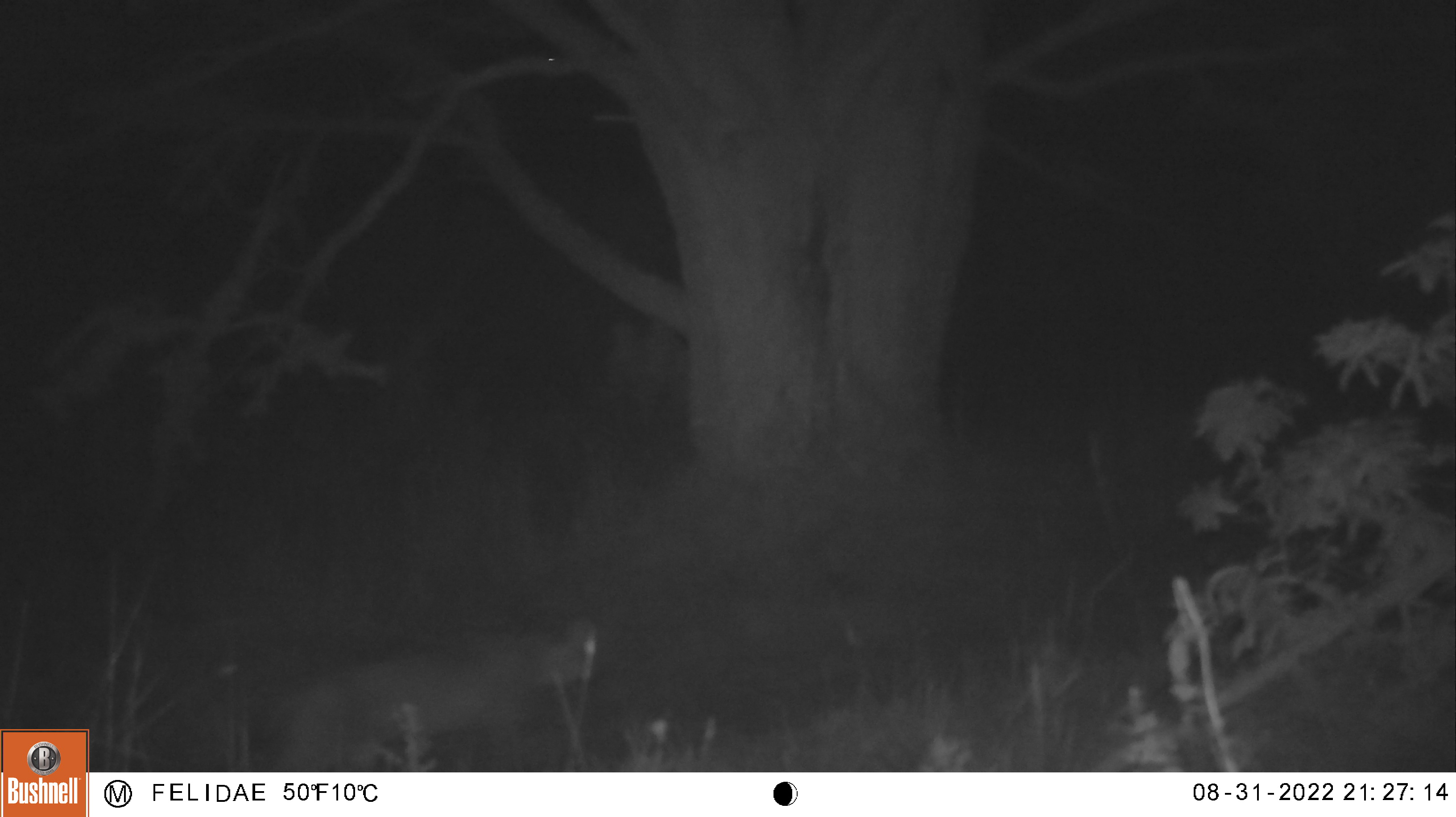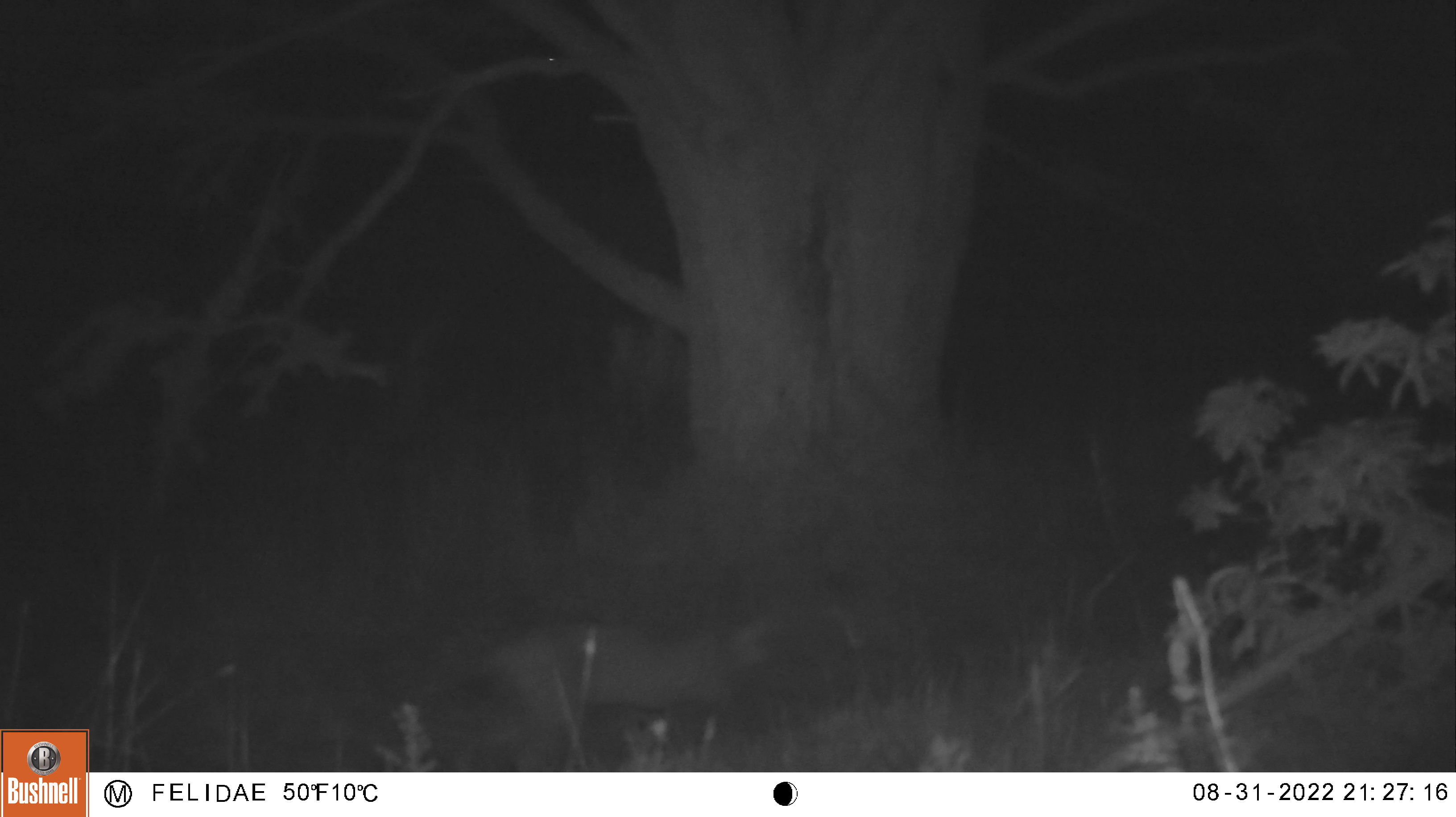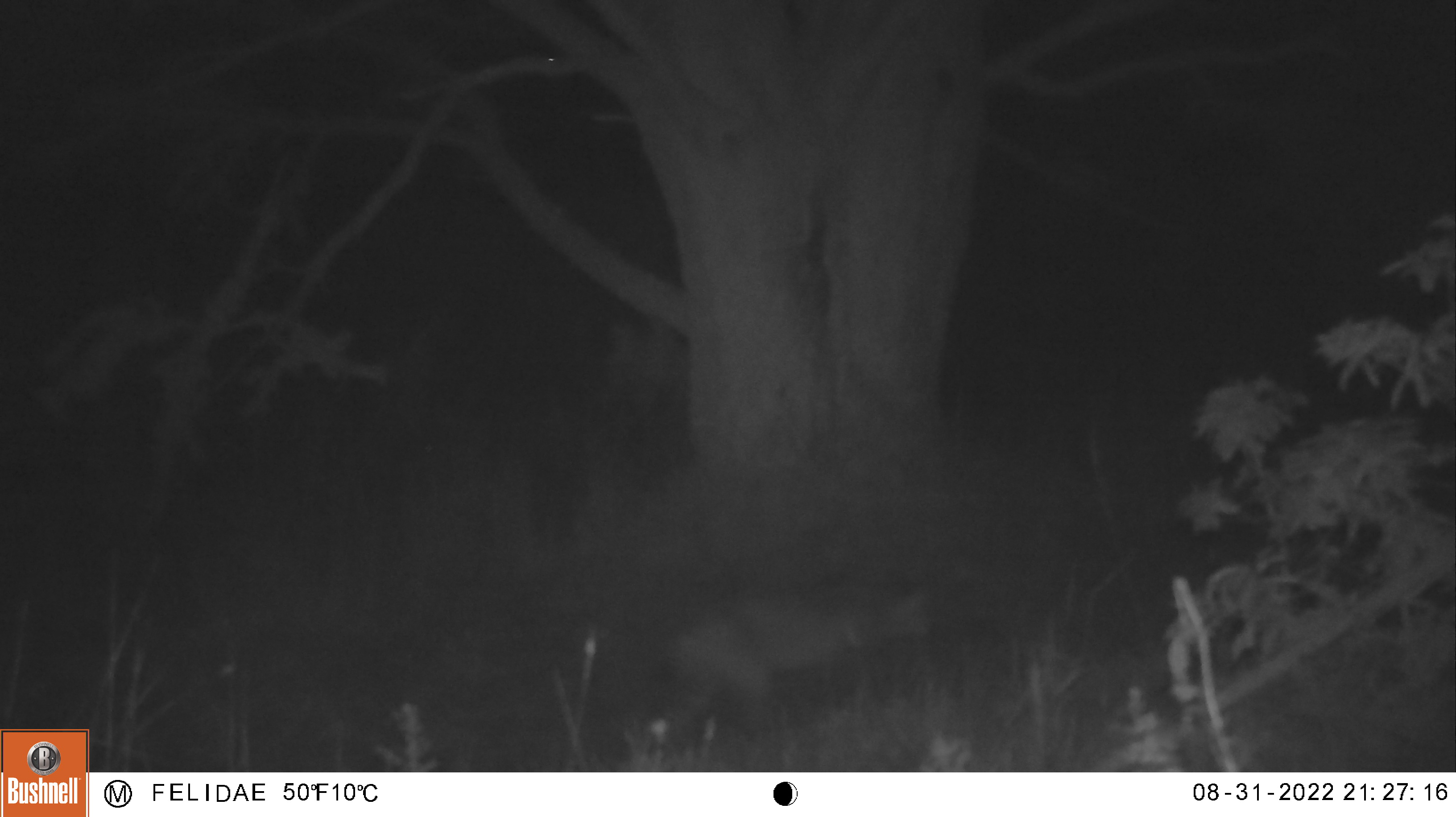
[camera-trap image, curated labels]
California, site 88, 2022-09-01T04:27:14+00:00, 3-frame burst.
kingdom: Animalia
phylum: Chordata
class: Mammalia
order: Carnivora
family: Felidae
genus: Lynx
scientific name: Lynx rufus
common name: bobcat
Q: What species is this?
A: Bobcat (Lynx rufus).